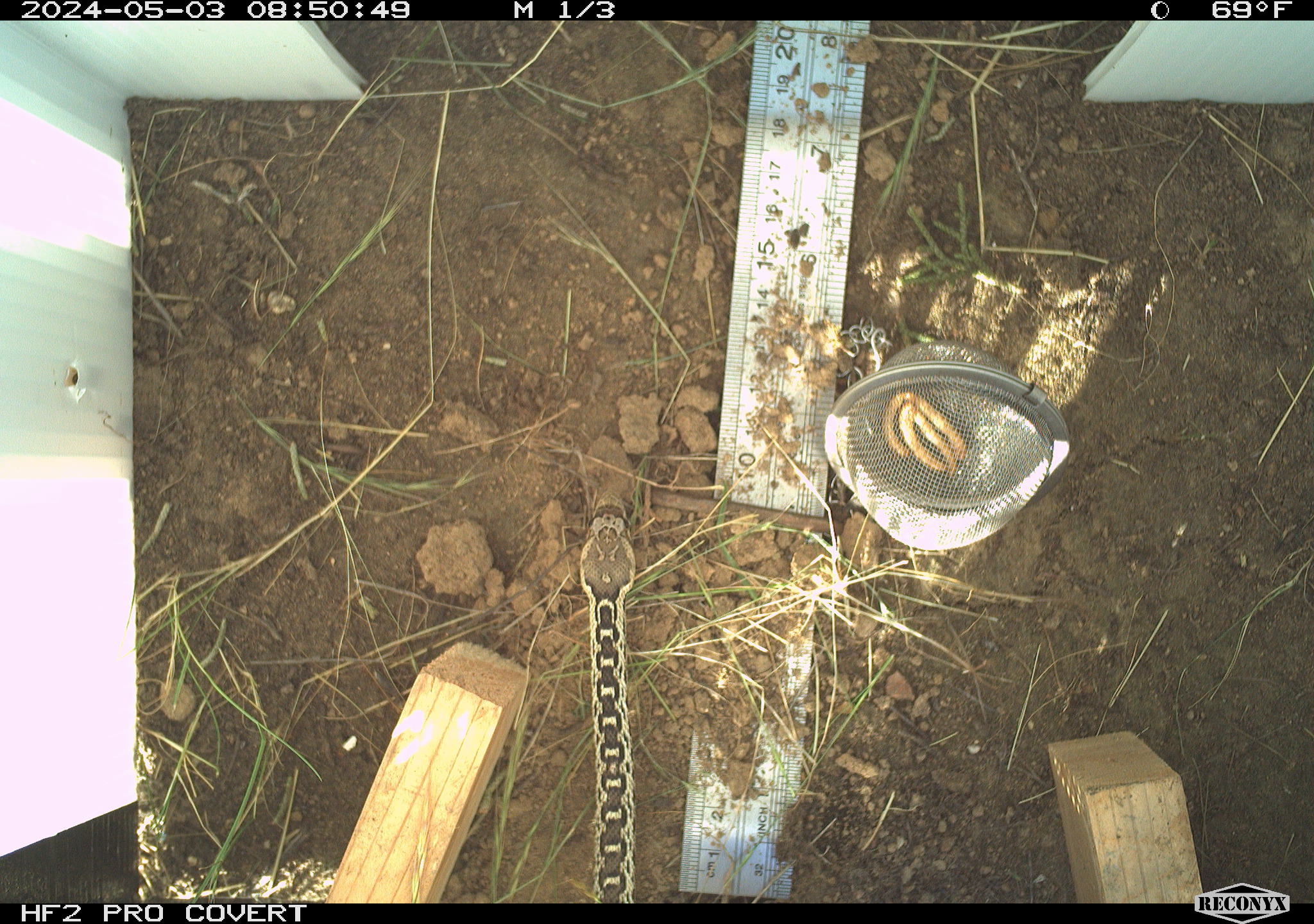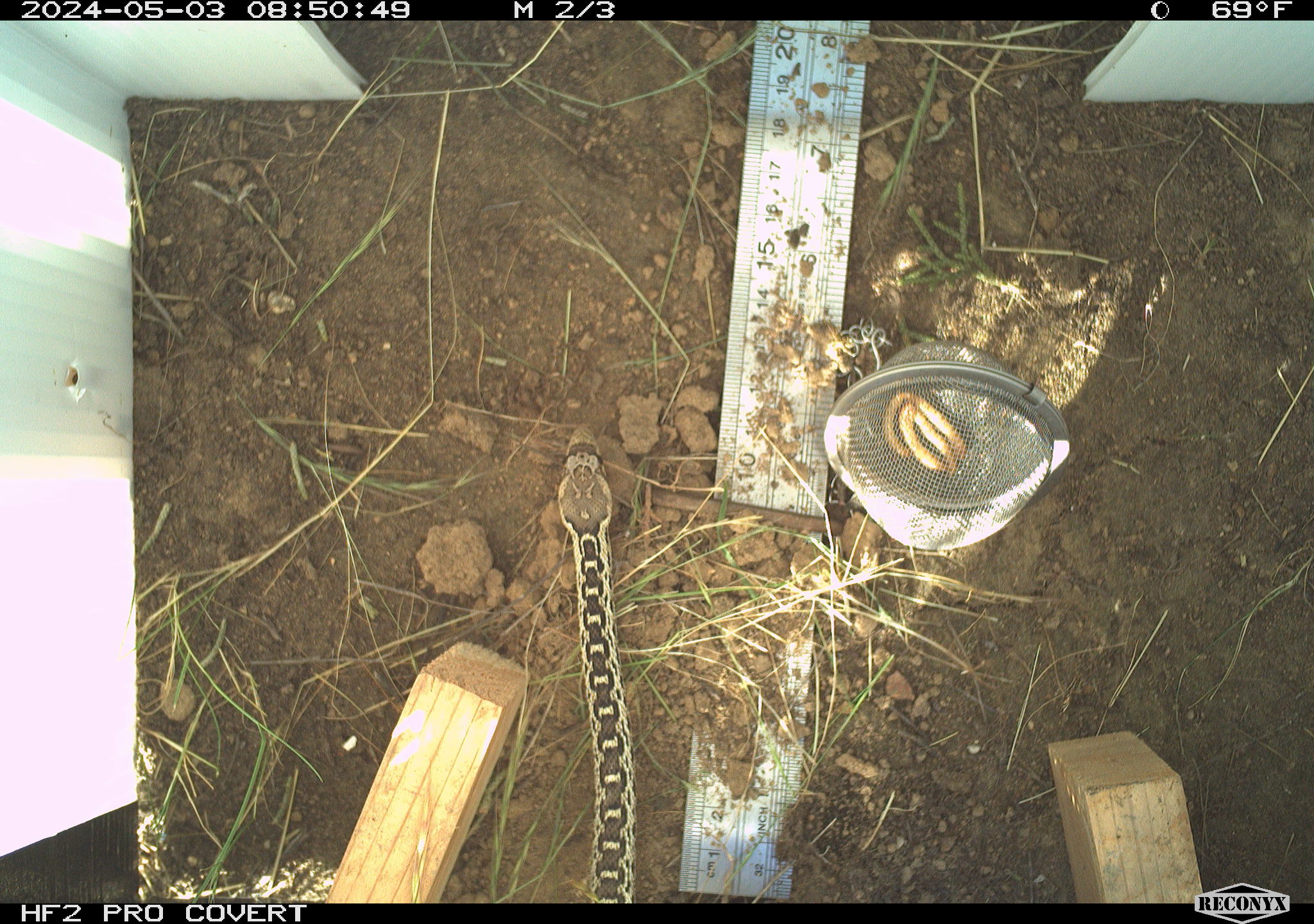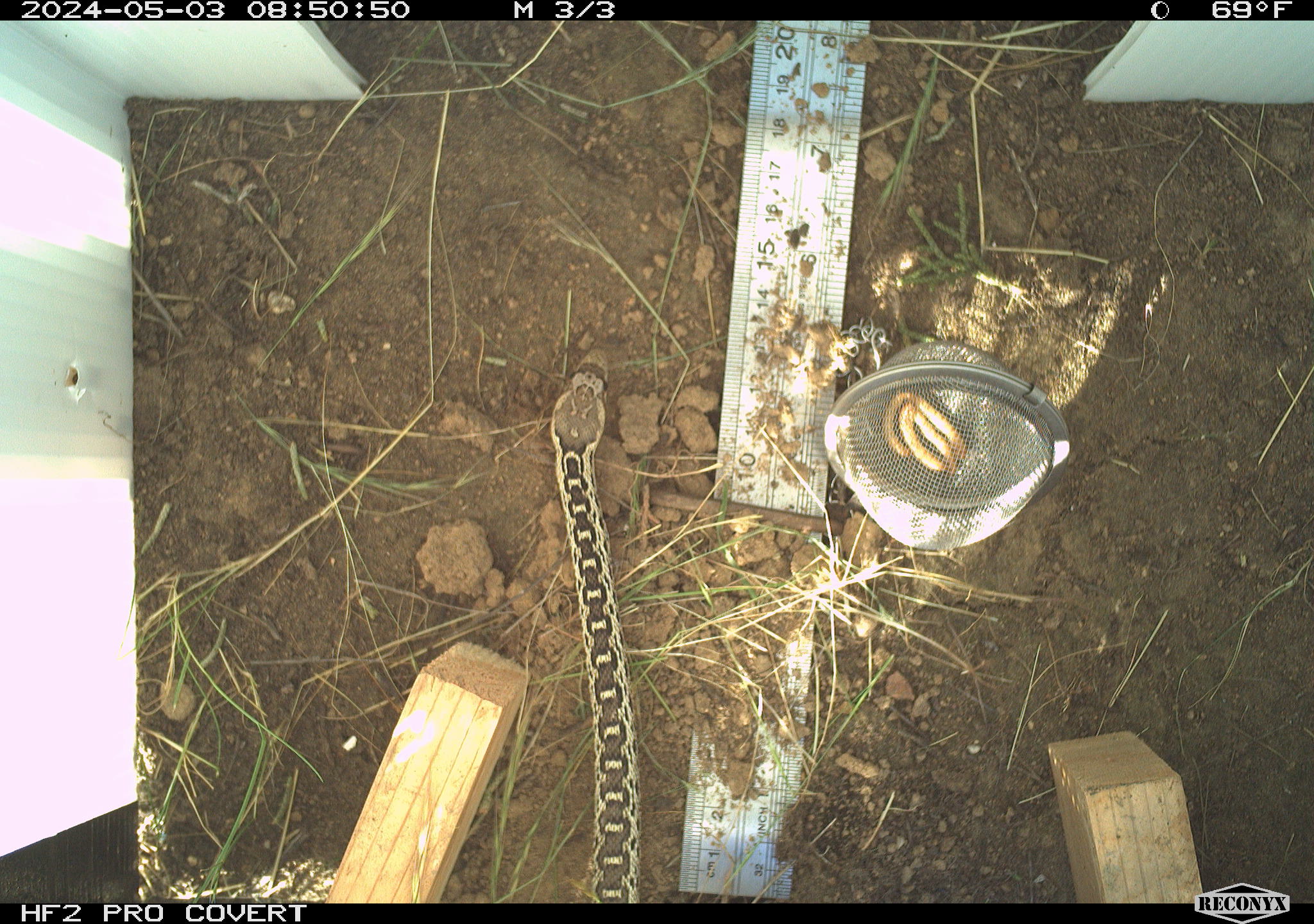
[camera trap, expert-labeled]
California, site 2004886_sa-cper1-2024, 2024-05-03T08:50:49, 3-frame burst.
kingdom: Animalia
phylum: Chordata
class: Reptilia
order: Squamata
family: Colubridae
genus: Pituophis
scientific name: Pituophis catenifer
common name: gophersnake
Gophersnake (Pituophis catenifer).